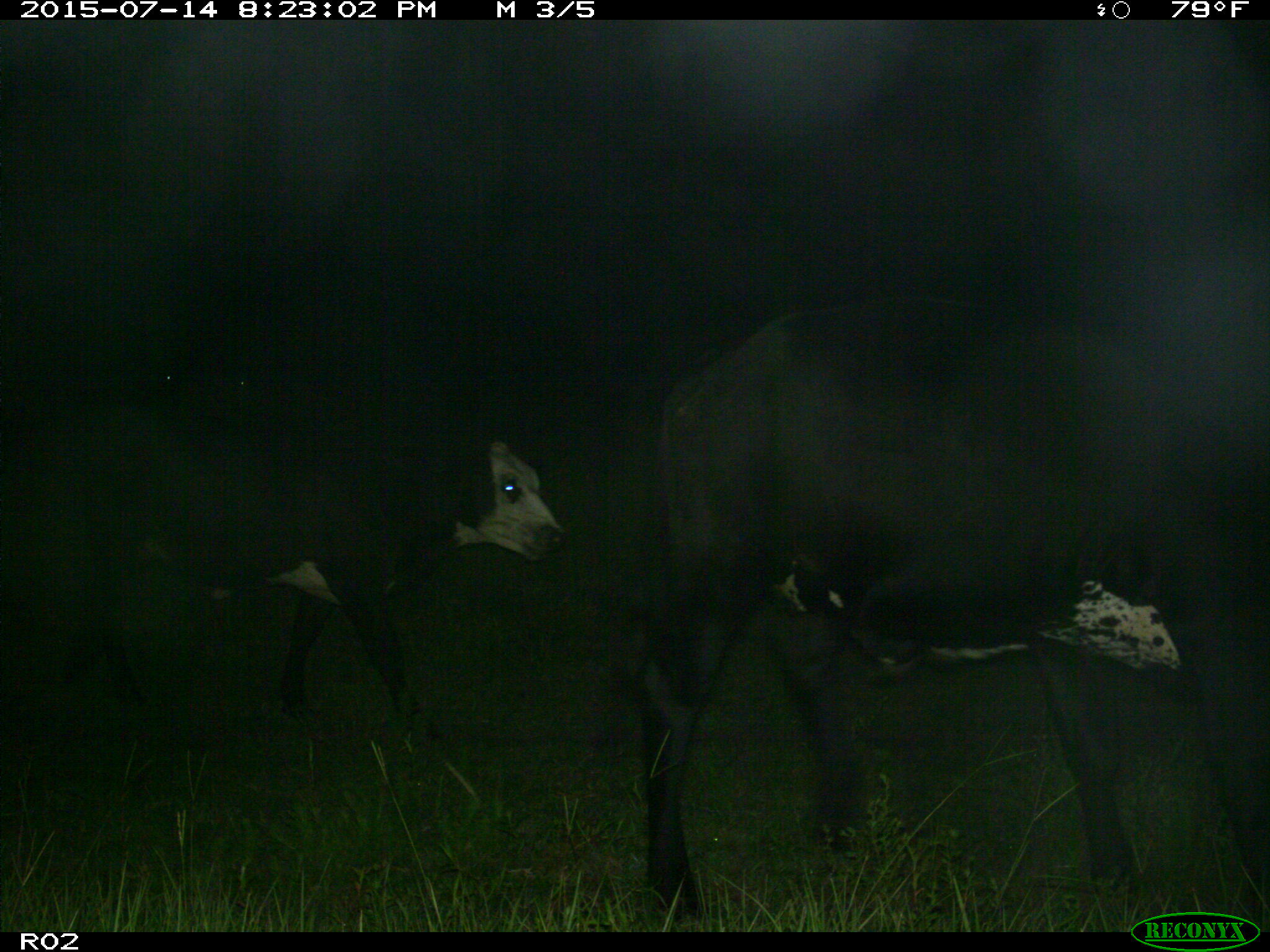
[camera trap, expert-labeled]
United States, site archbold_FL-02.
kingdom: Animalia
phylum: Chordata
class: Mammalia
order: Artiodactyla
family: Bovidae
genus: Bos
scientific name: Bos taurus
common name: domestic cow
Bos taurus (domestic cow).